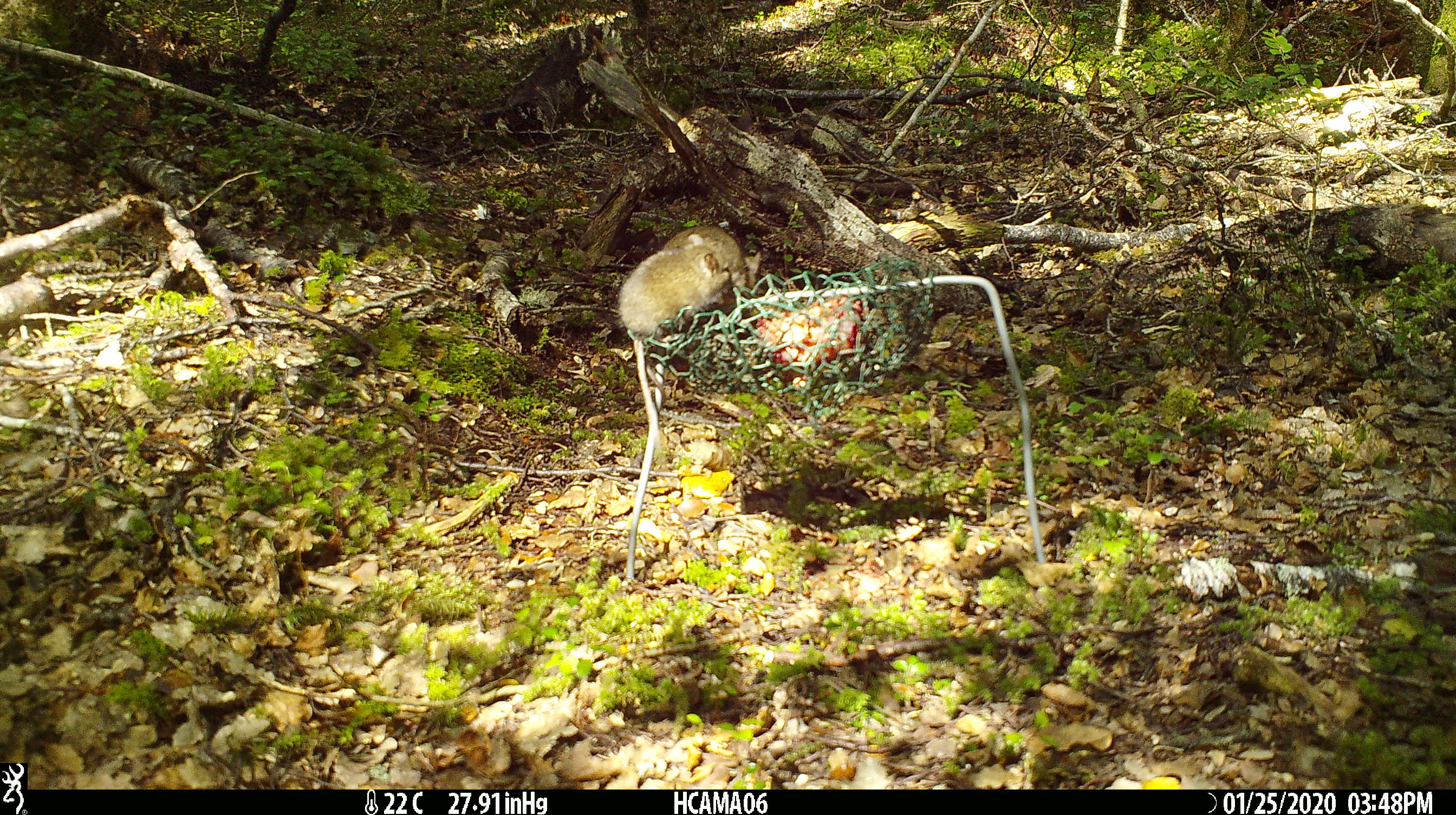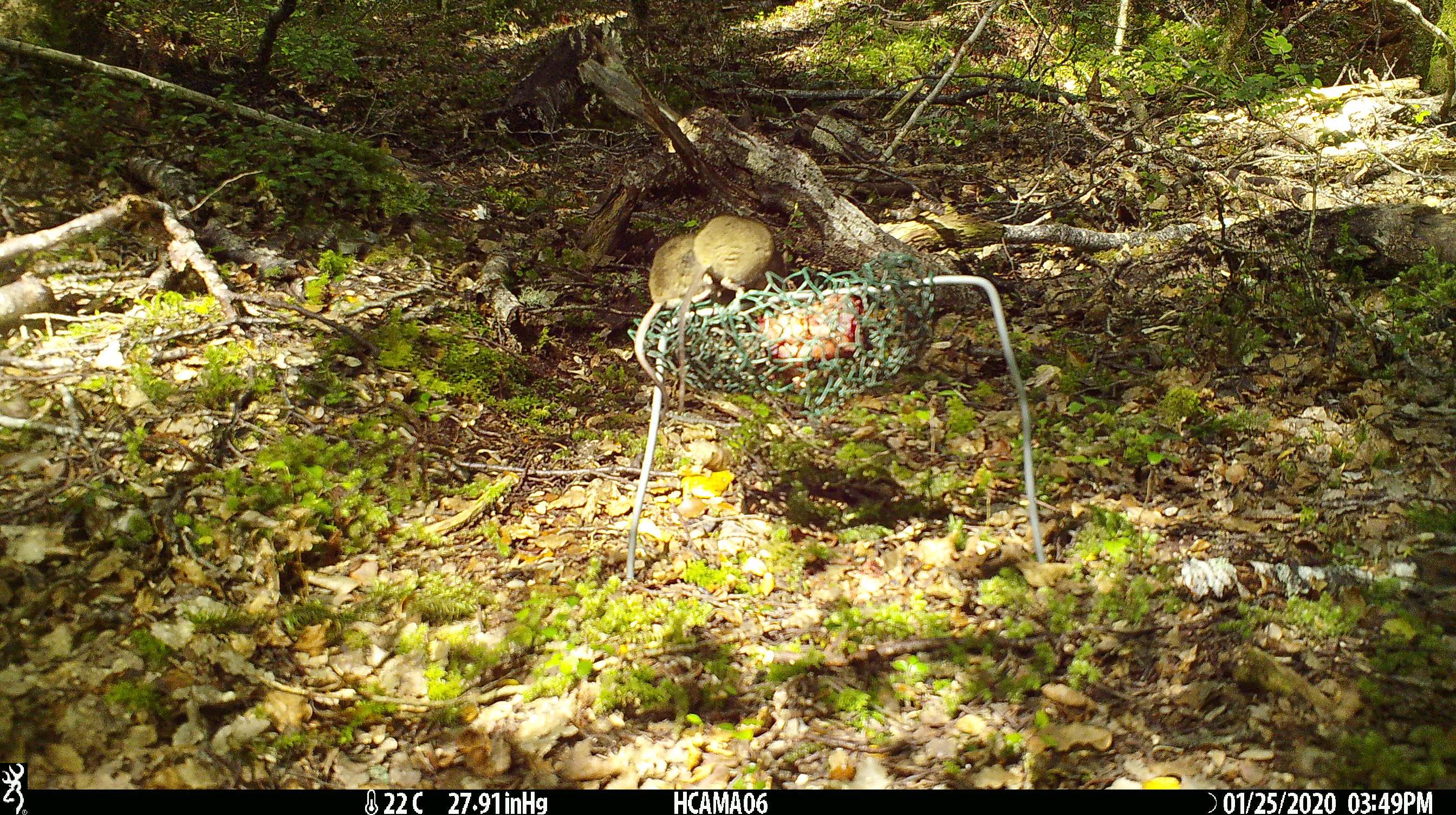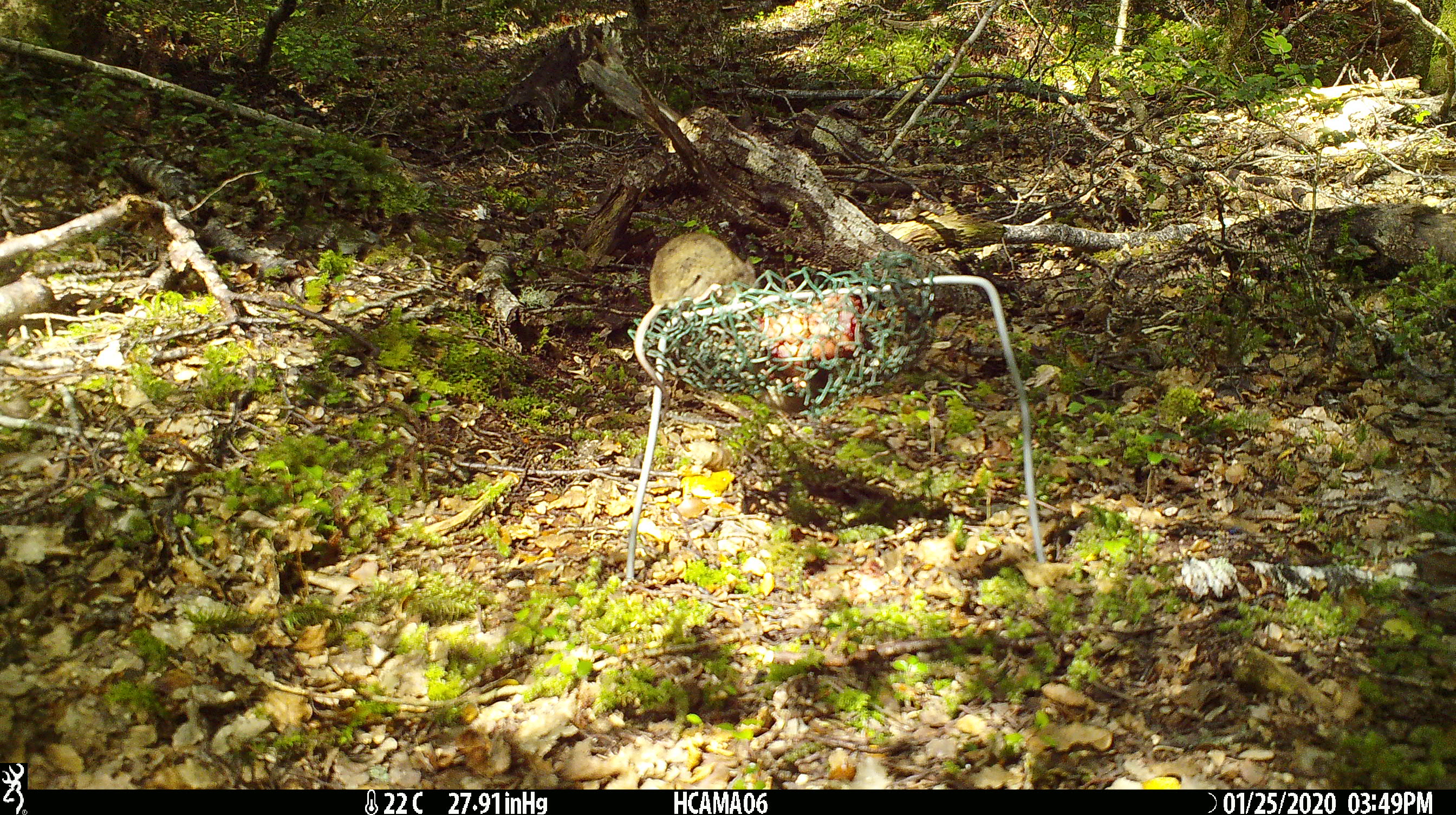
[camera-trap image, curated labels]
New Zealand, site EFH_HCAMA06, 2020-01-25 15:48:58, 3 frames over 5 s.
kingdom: Animalia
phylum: Chordata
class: Mammalia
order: Rodentia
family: Muridae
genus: Mus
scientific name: Mus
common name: mouse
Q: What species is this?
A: Mouse (Mus).